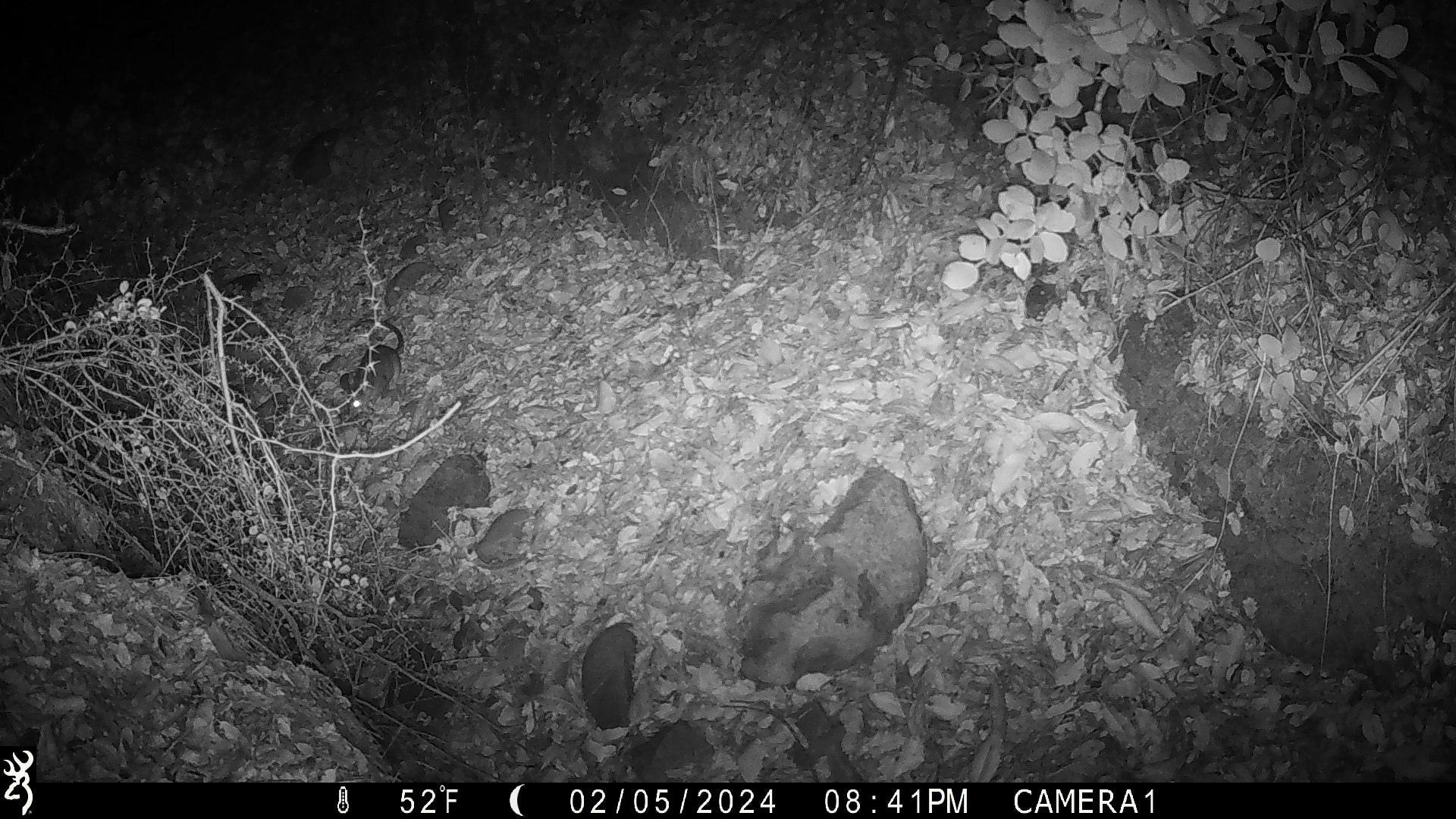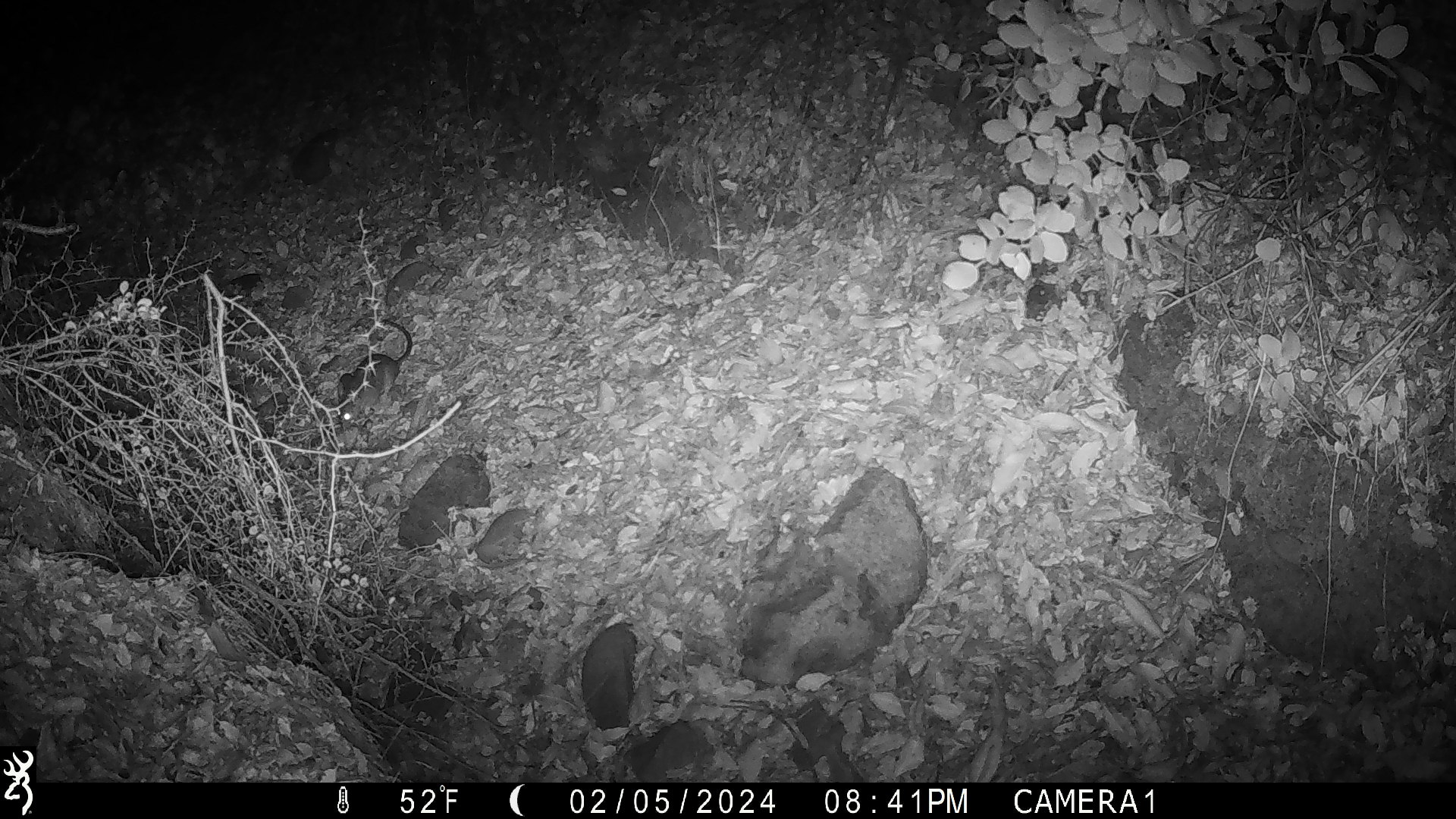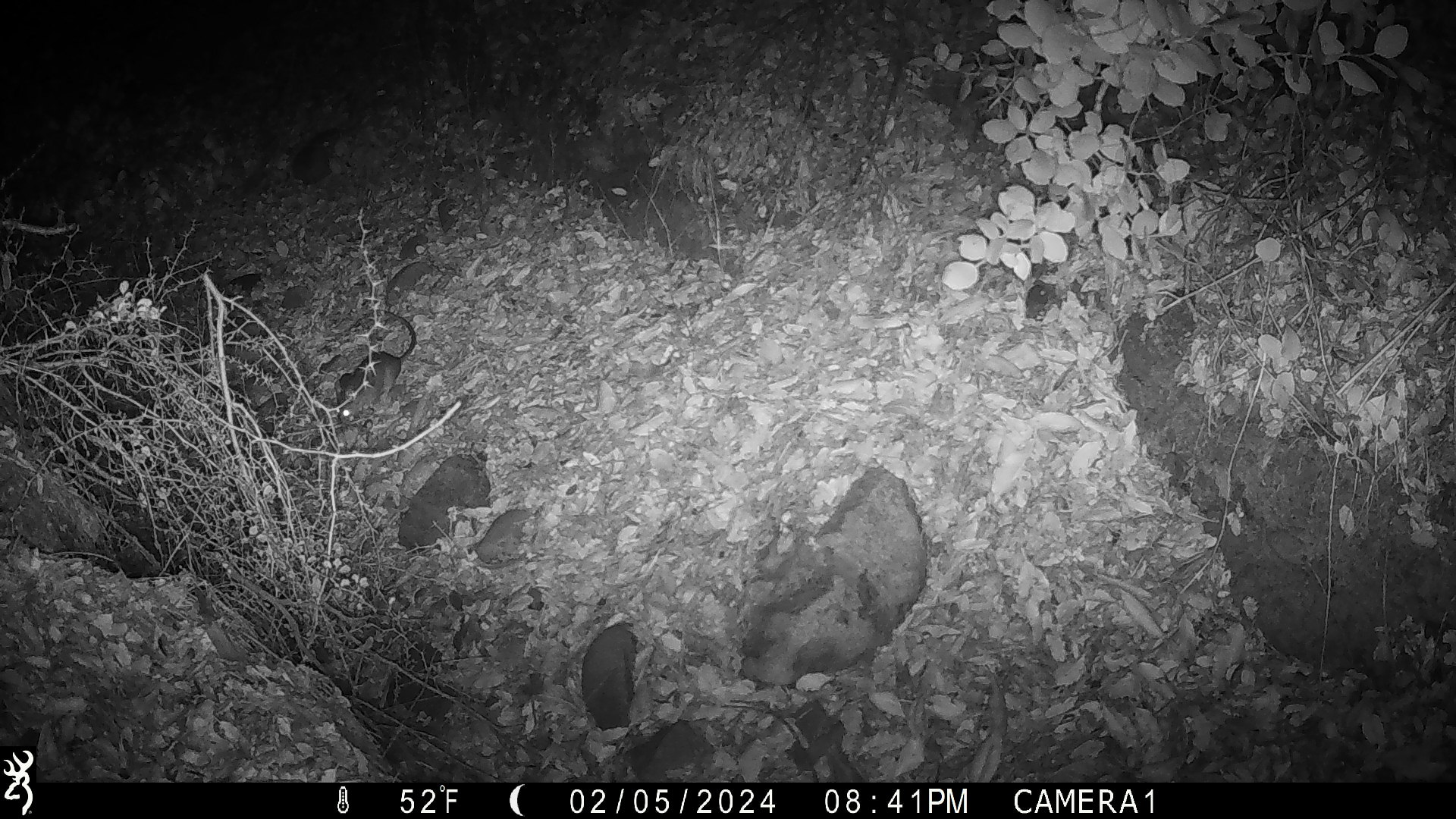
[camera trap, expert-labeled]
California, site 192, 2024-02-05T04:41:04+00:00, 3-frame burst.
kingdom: Animalia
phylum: Chordata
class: Mammalia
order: Rodentia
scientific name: Rodentia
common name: mouse or rat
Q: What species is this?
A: Mouse or rat (Rodentia).